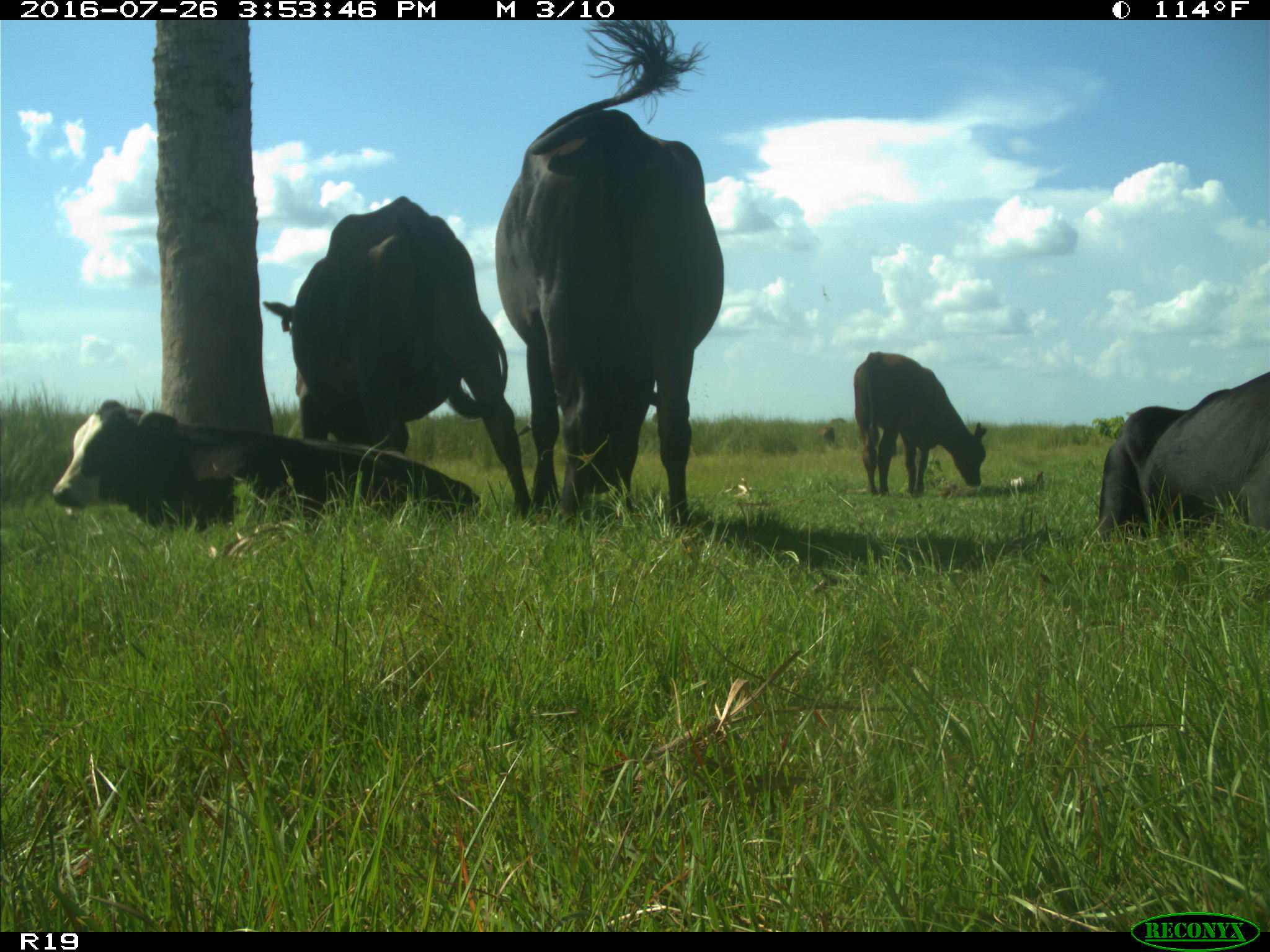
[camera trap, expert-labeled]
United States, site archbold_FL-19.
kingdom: Animalia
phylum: Chordata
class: Mammalia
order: Artiodactyla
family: Bovidae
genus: Bos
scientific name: Bos taurus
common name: domestic cow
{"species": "Bos taurus (domestic cow)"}